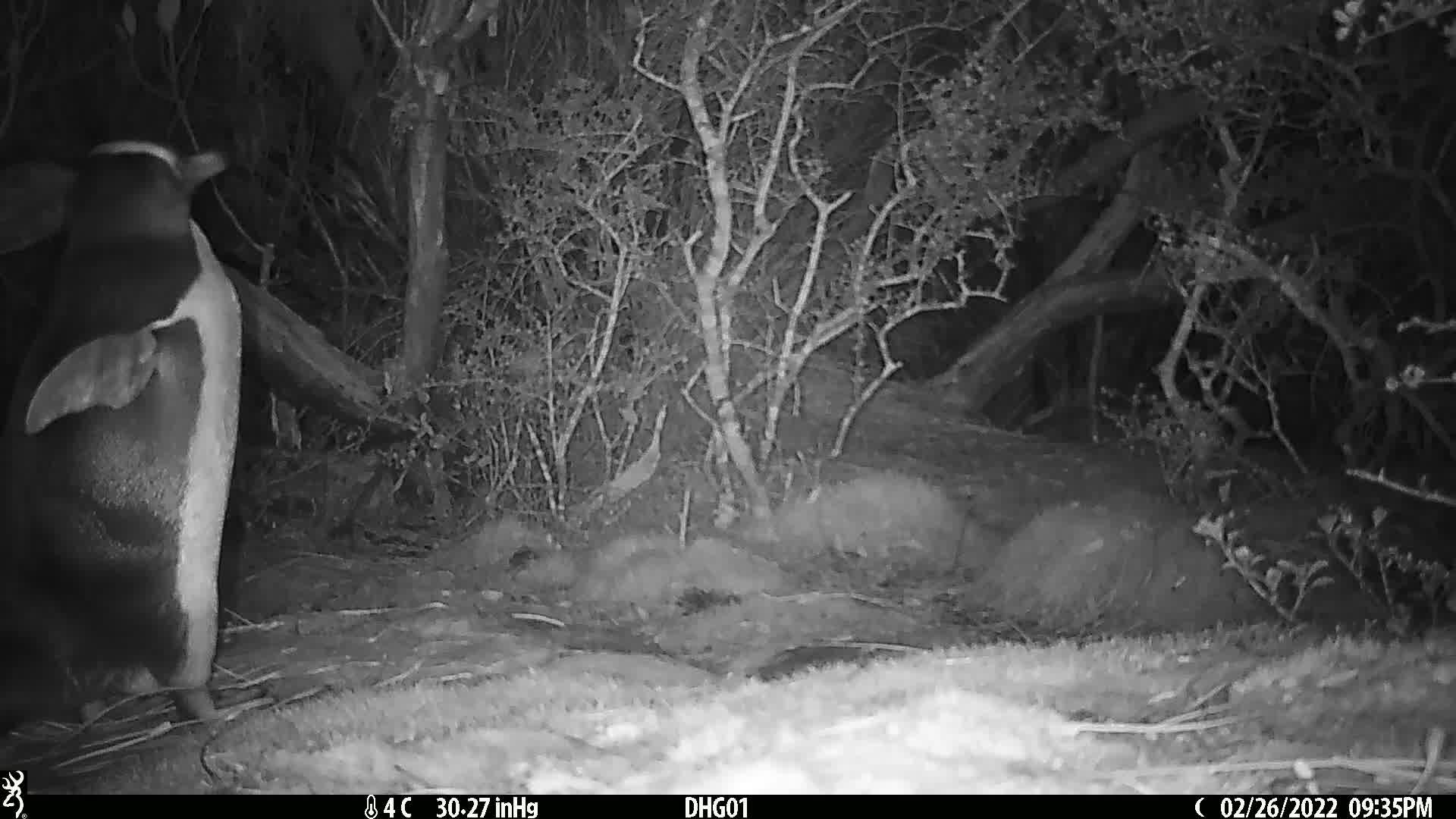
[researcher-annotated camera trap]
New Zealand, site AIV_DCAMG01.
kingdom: Animalia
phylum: Chordata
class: Aves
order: Sphenisciformes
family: Spheniscidae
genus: Megadyptes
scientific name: Megadyptes antipodes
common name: yellow-eyed penguin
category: yellow eyed penguin